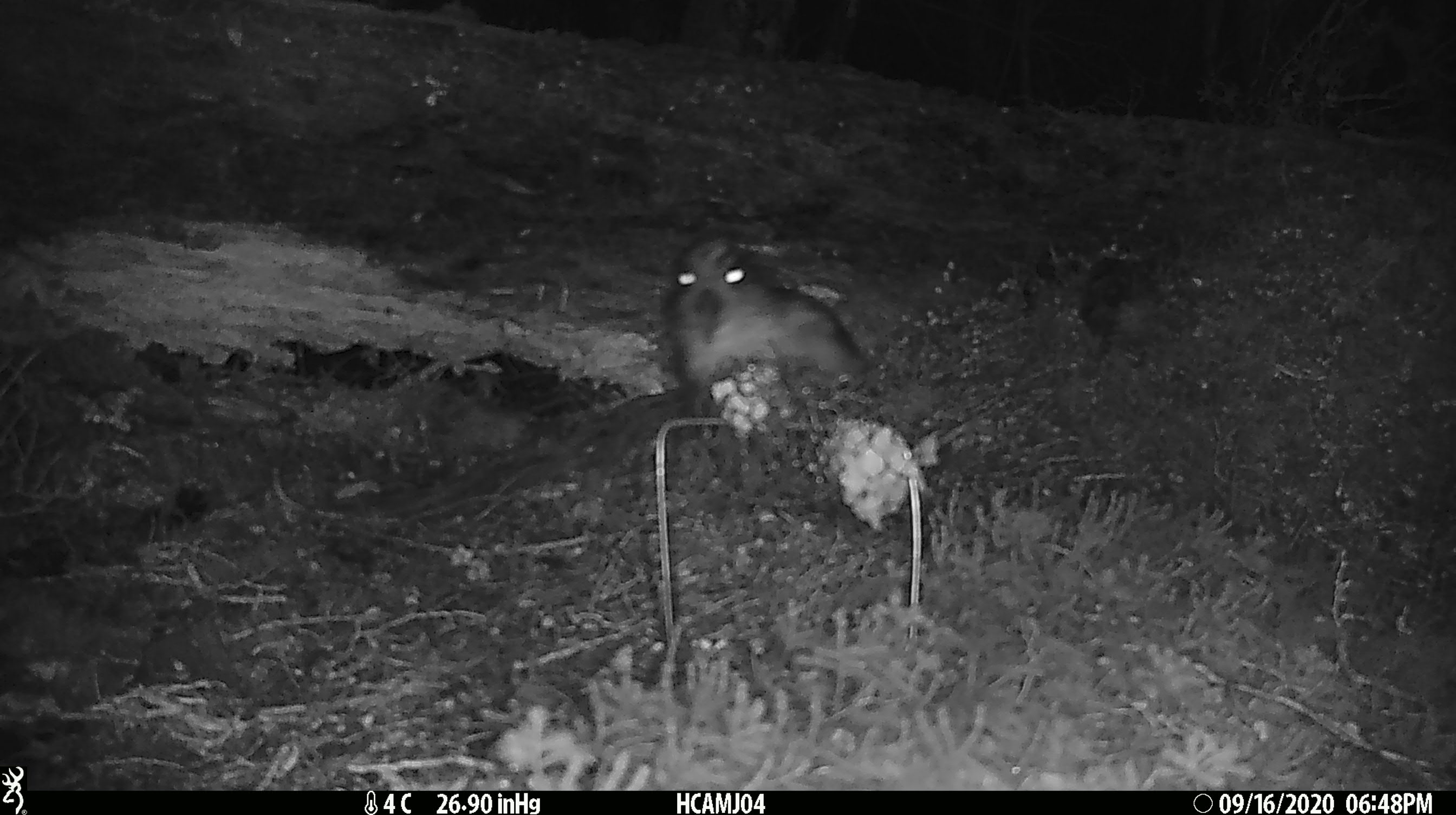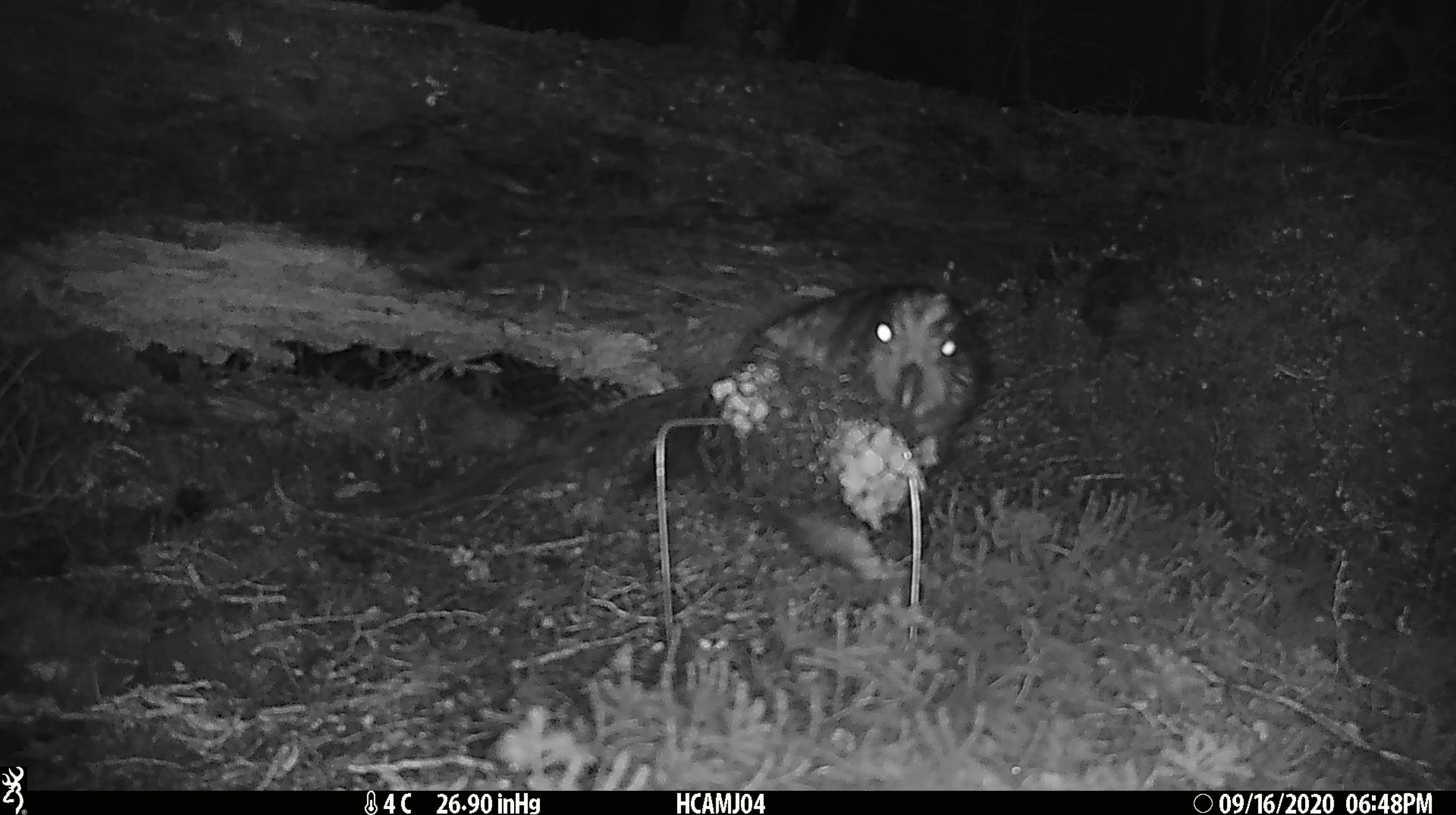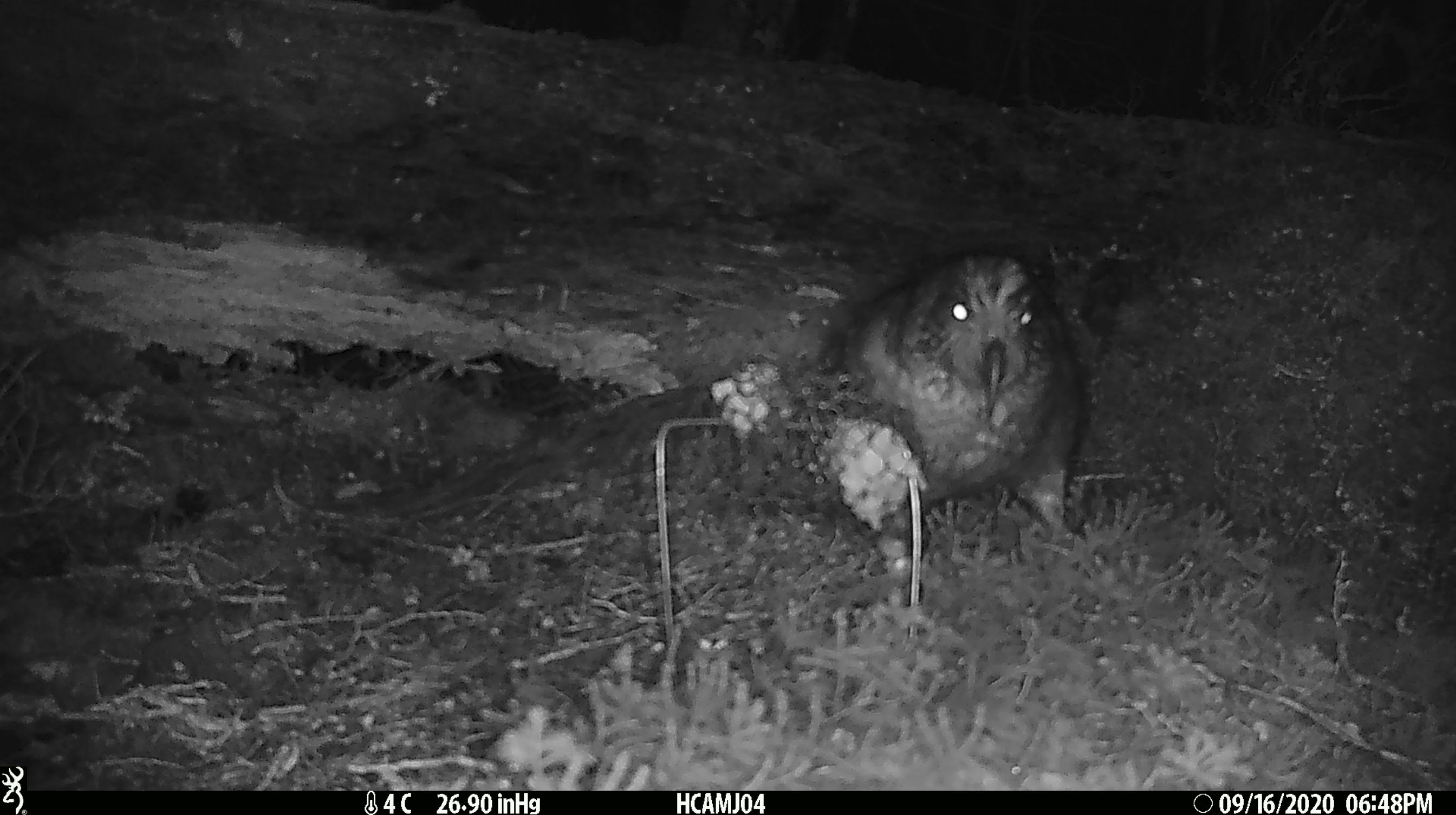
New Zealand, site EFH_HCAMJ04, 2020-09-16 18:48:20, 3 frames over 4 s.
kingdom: Animalia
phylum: Chordata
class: Aves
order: Psittaciformes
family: Strigopidae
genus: Nestor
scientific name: Nestor notabilis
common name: kea